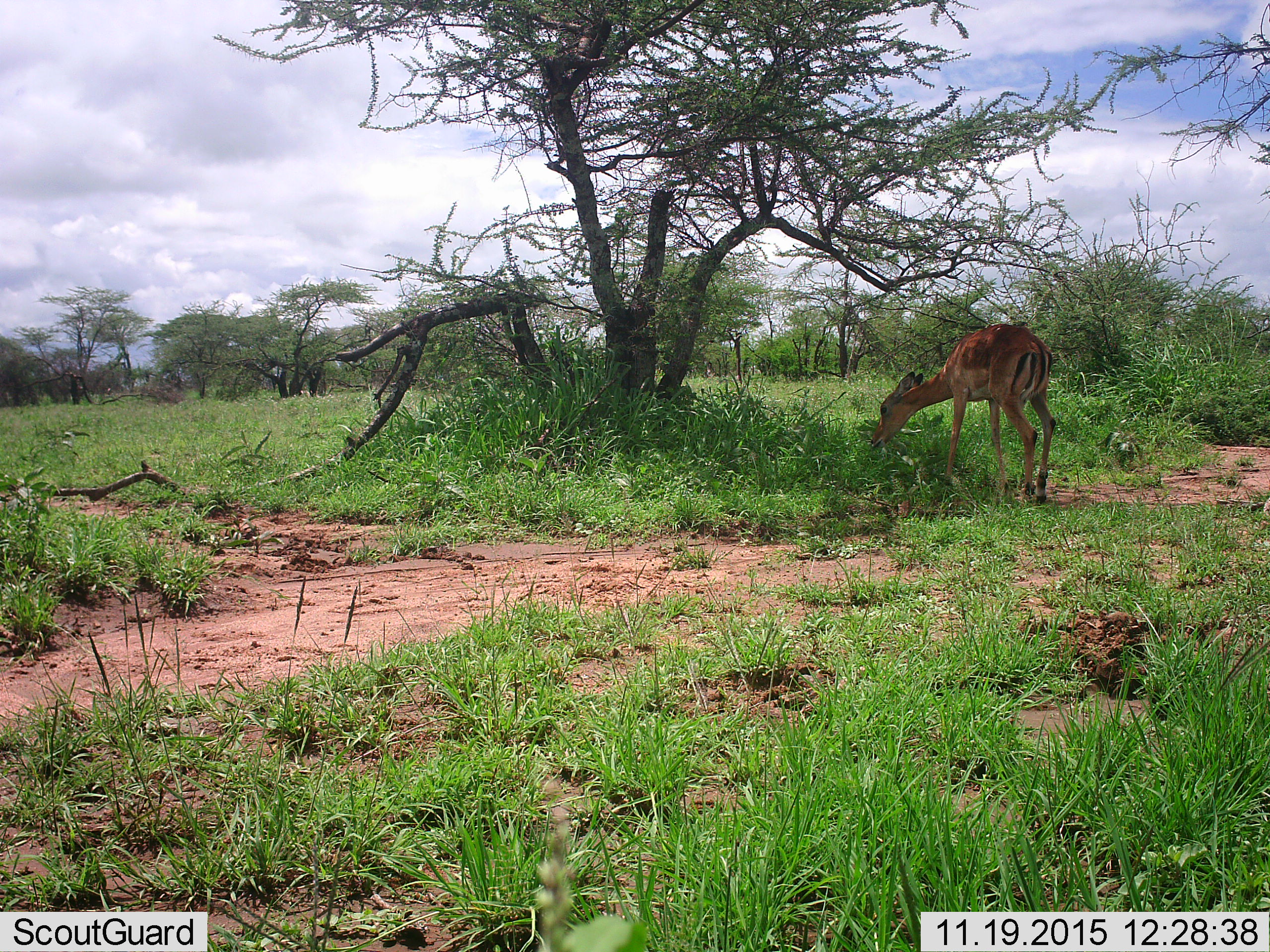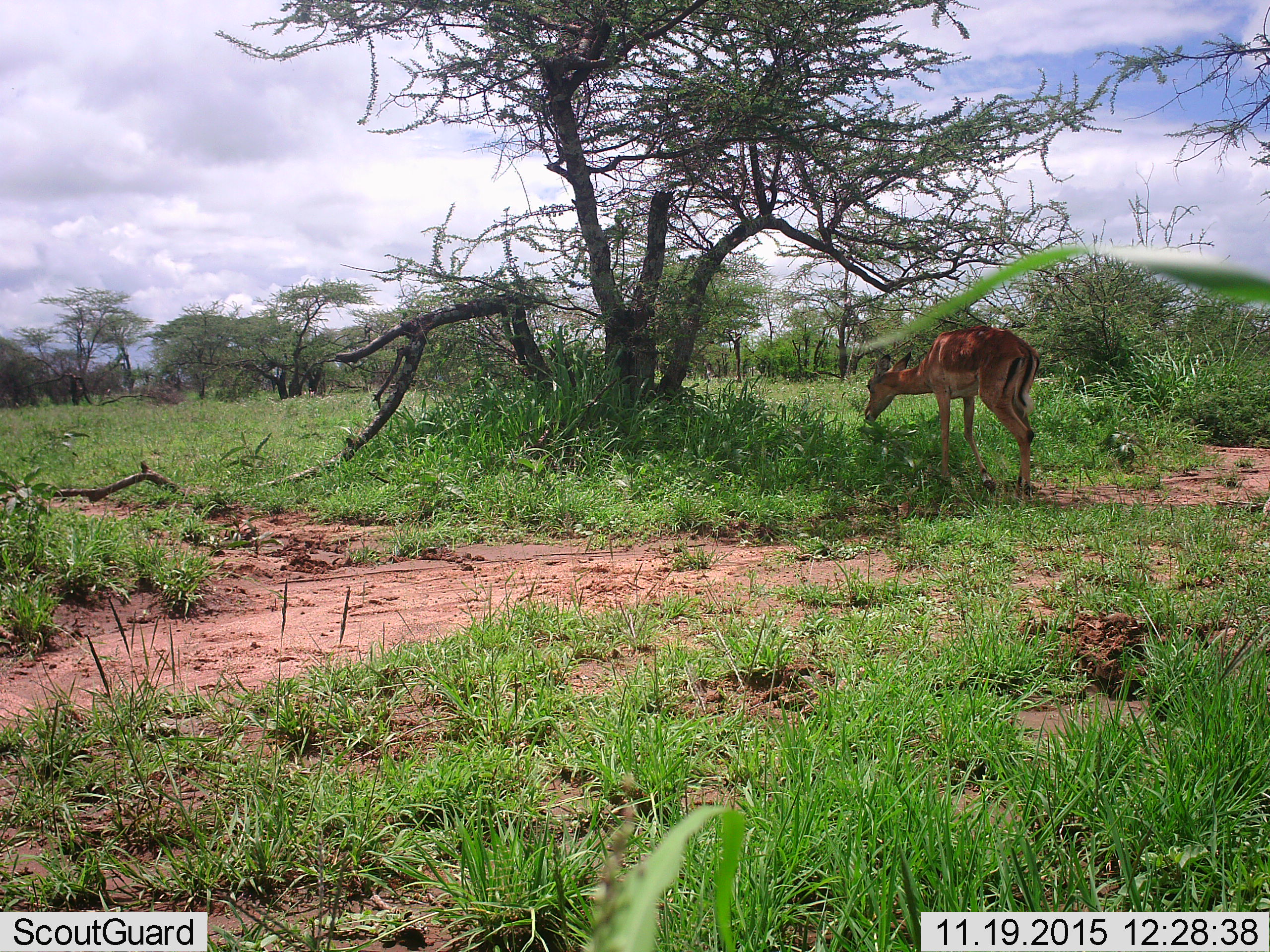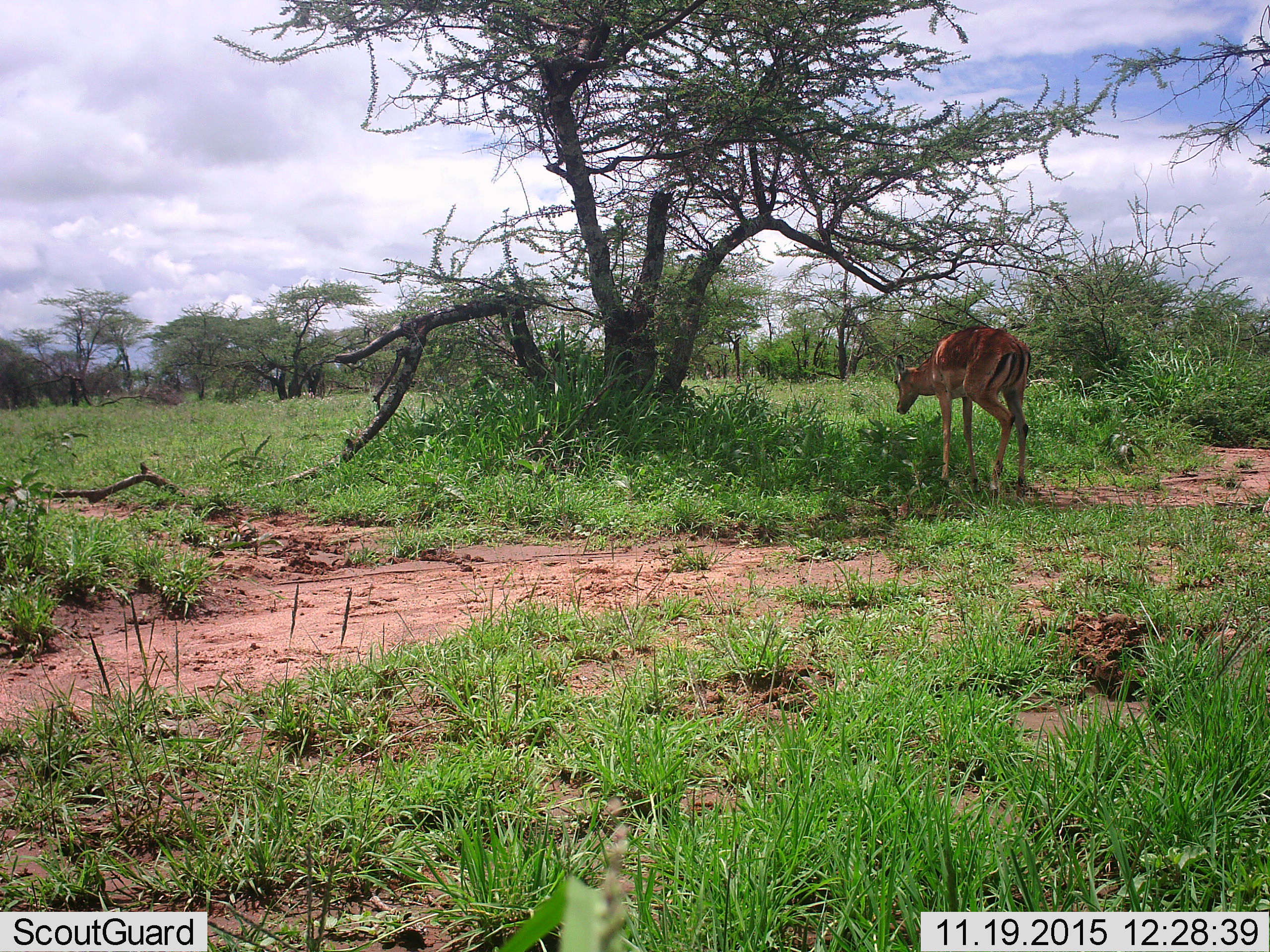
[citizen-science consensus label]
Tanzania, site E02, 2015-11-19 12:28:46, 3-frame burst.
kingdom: Animalia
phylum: Chordata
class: Mammalia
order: Artiodactyla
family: Bovidae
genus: Aepyceros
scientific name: Aepyceros melampus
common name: impala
Impala (Aepyceros melampus), count 1. Behavior (volunteer vote fractions): standing 20%, resting 0%, moving 20%, interacting 0%. Young present (vote fraction): 0%. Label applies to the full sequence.